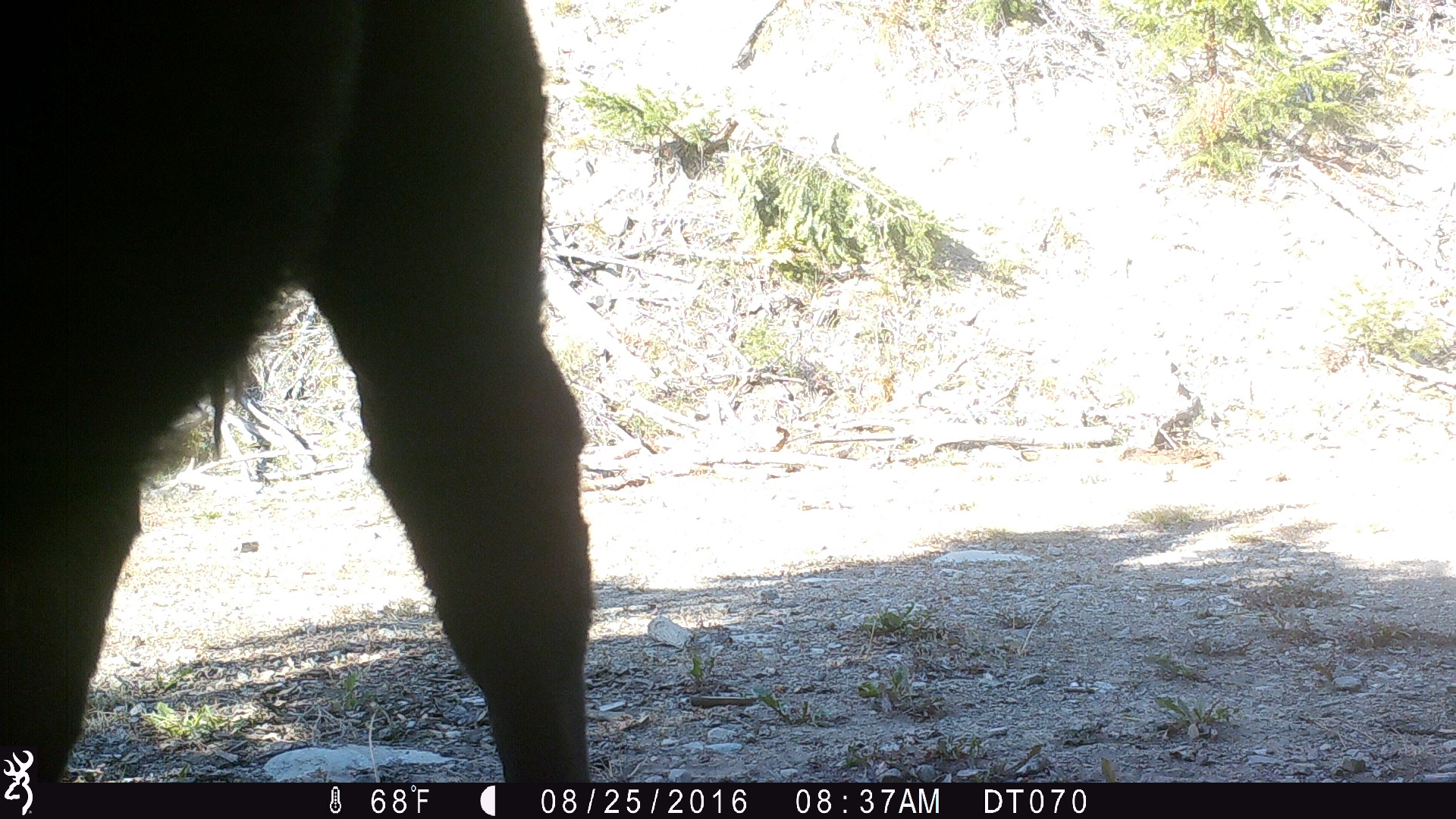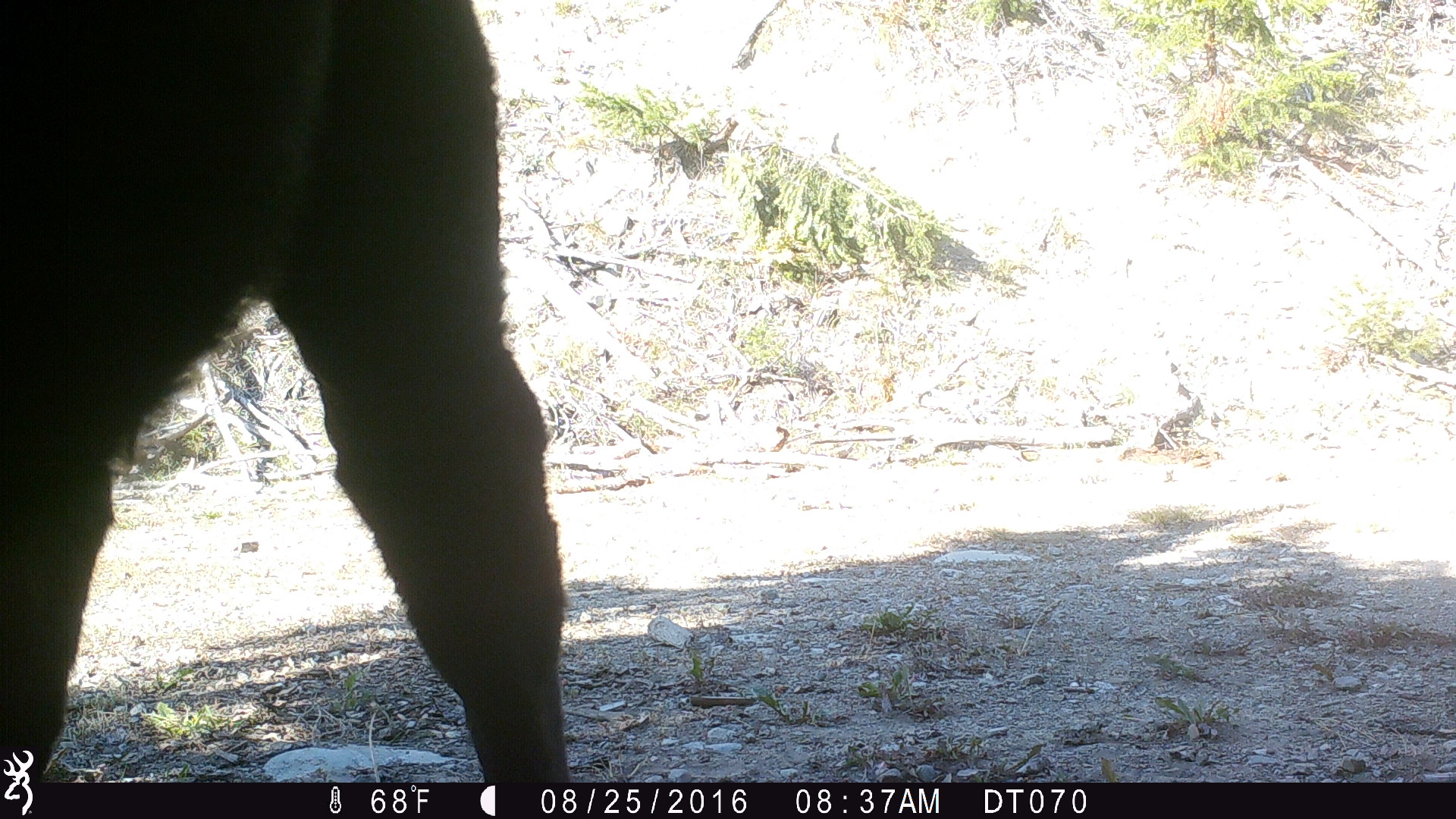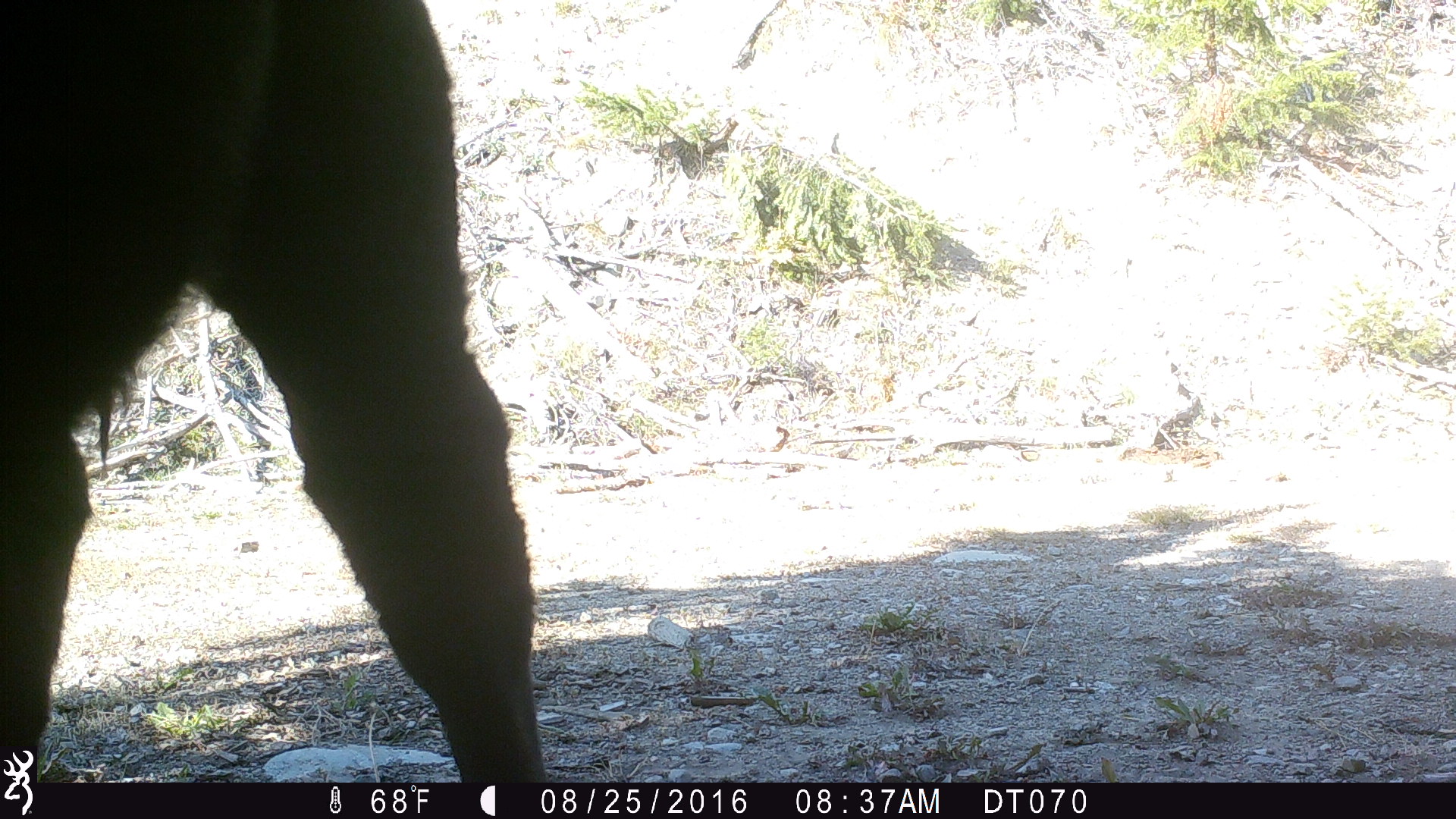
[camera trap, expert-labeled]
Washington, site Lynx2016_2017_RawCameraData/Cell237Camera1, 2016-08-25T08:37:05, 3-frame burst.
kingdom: Animalia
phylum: Chordata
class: Mammalia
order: Artiodactyla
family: Bovidae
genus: Bos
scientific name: Bos taurus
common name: domestic cattle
Domestic cattle (Bos taurus). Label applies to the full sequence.